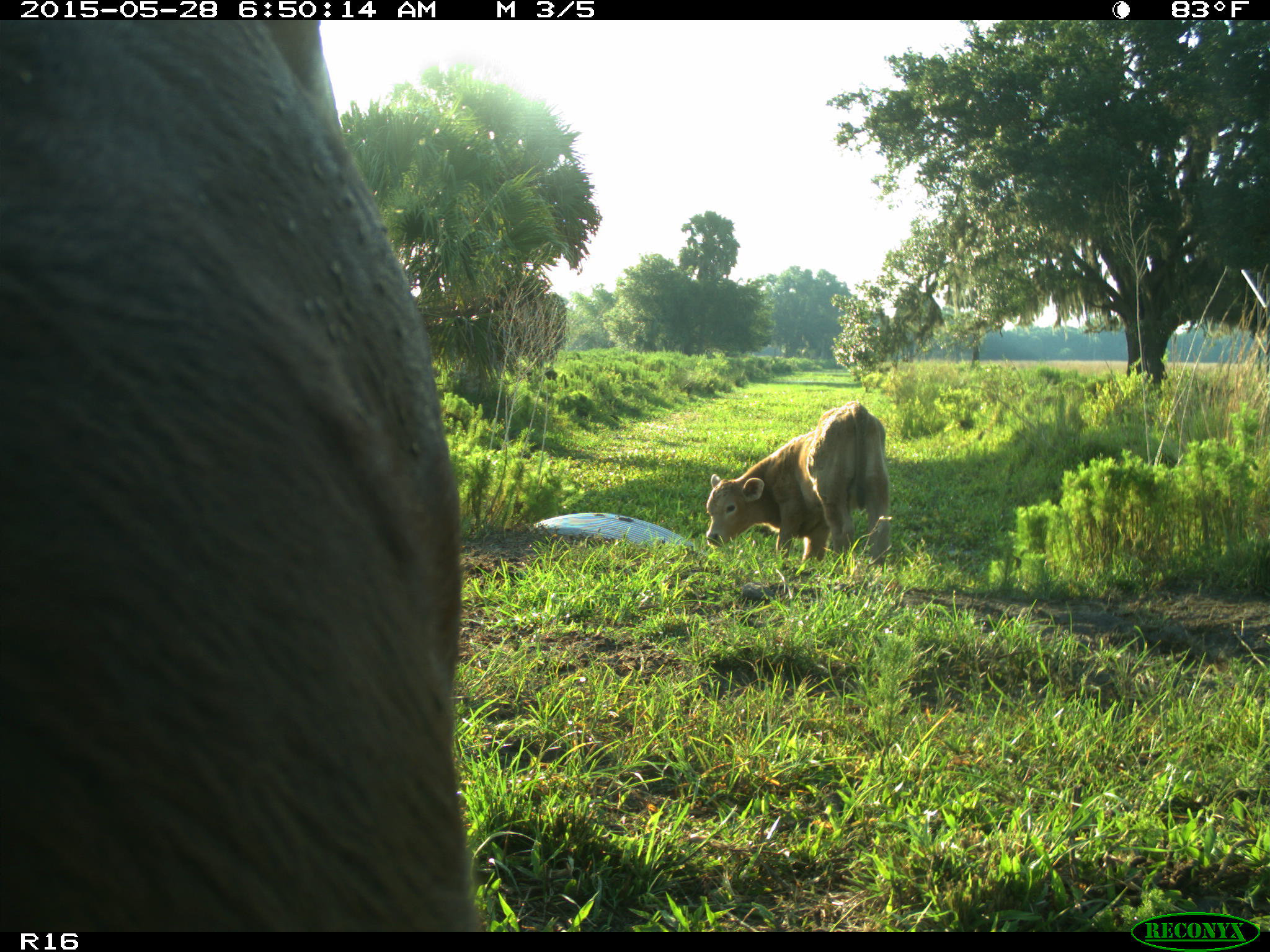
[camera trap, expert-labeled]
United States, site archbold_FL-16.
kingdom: Animalia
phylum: Chordata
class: Mammalia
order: Artiodactyla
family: Bovidae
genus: Bos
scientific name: Bos taurus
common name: domestic cow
Bos taurus (domestic cow).